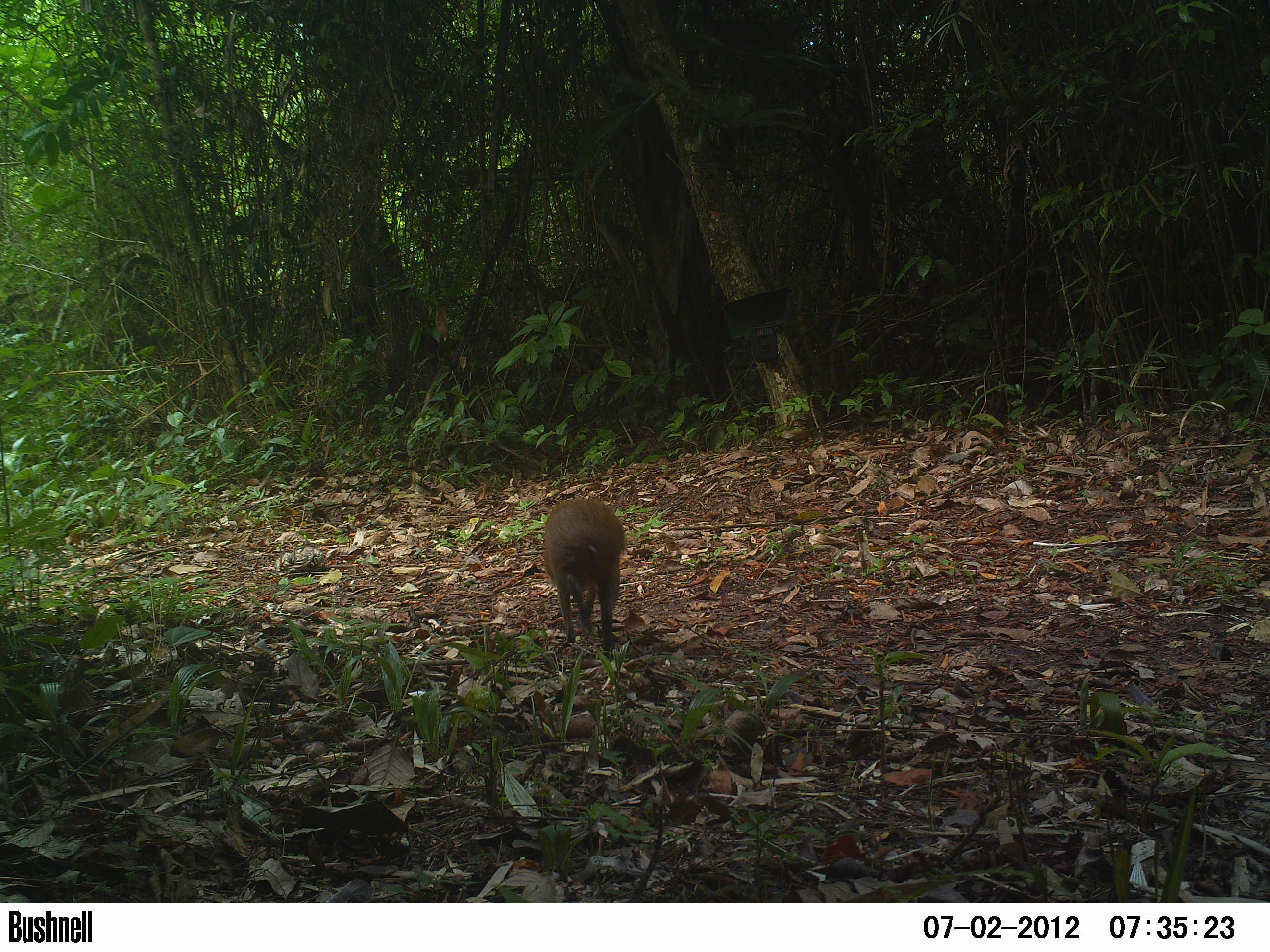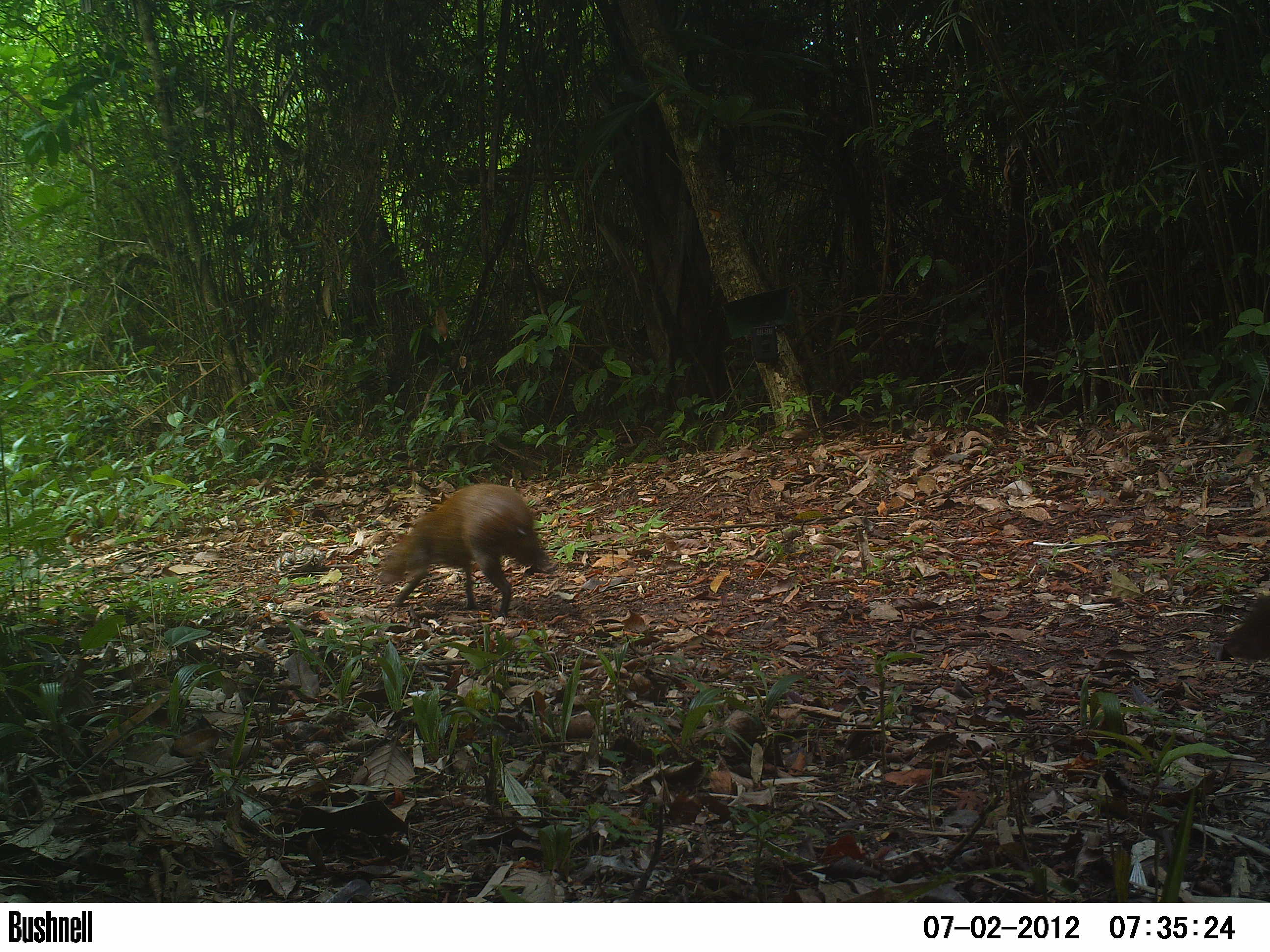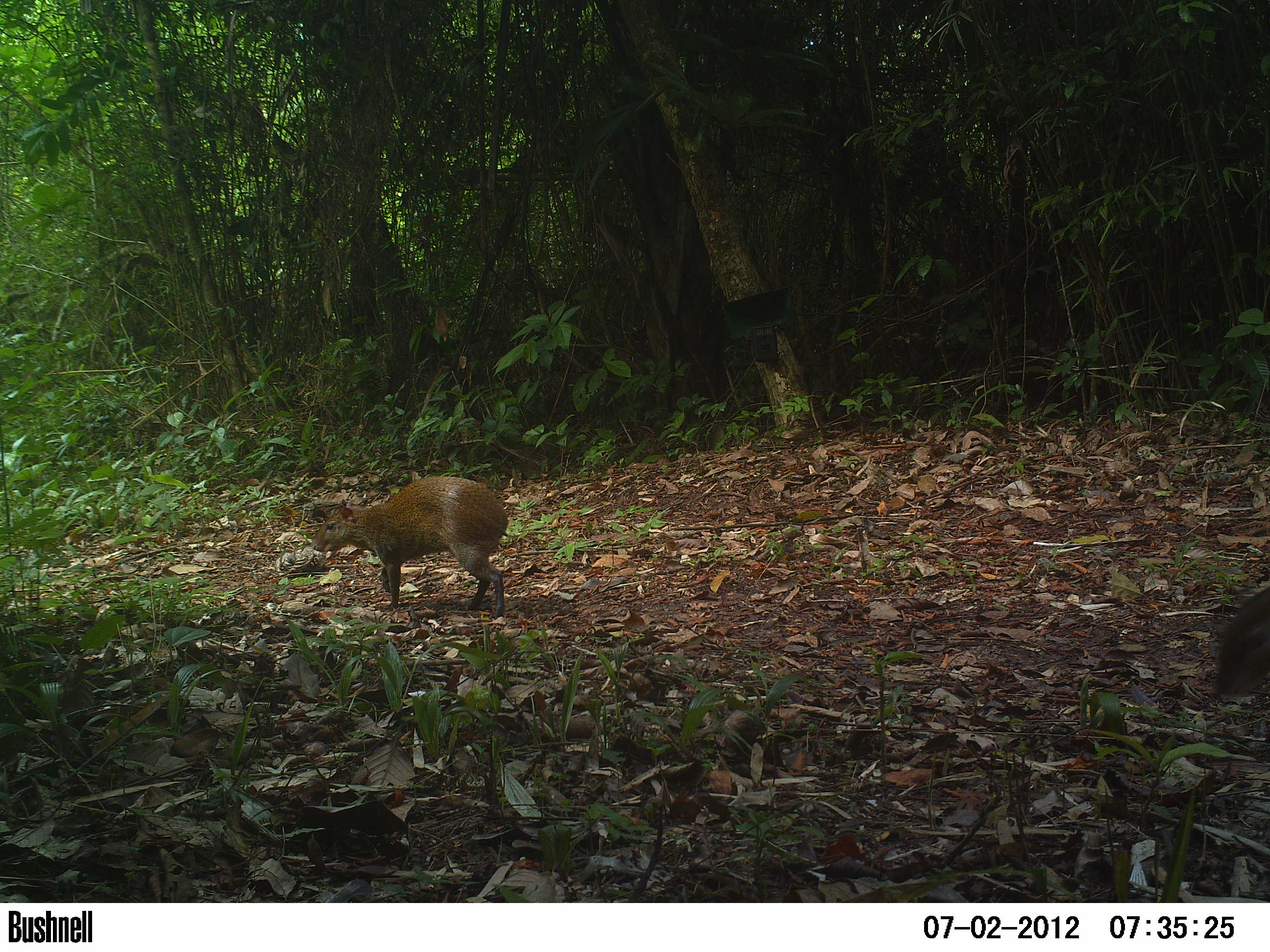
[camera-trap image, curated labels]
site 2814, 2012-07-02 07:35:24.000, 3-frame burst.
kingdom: Animalia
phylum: Chordata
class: Mammalia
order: Rodentia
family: Dasyproctidae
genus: Dasyprocta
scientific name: Dasyprocta punctata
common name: central american agouti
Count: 1.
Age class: adult.